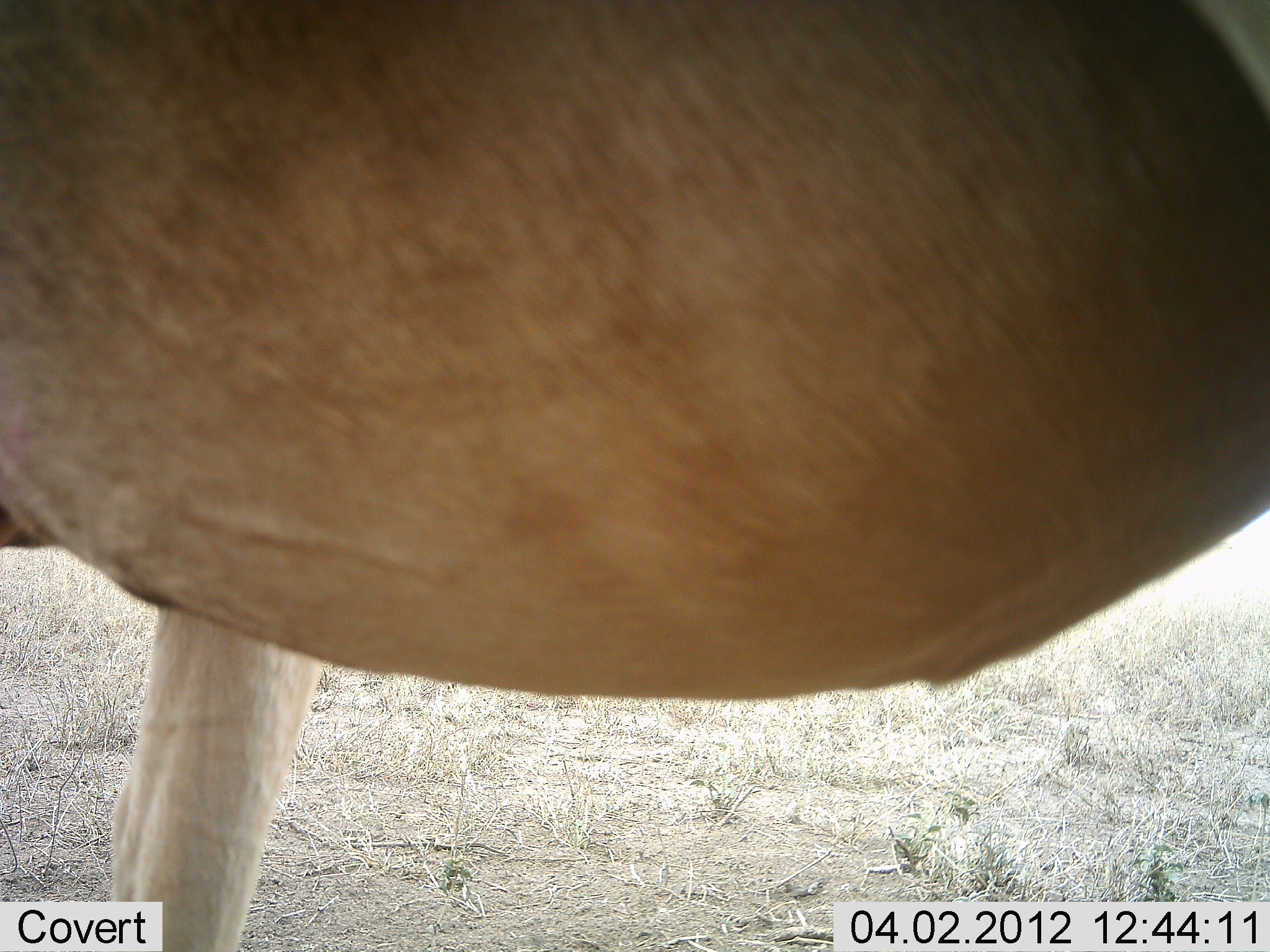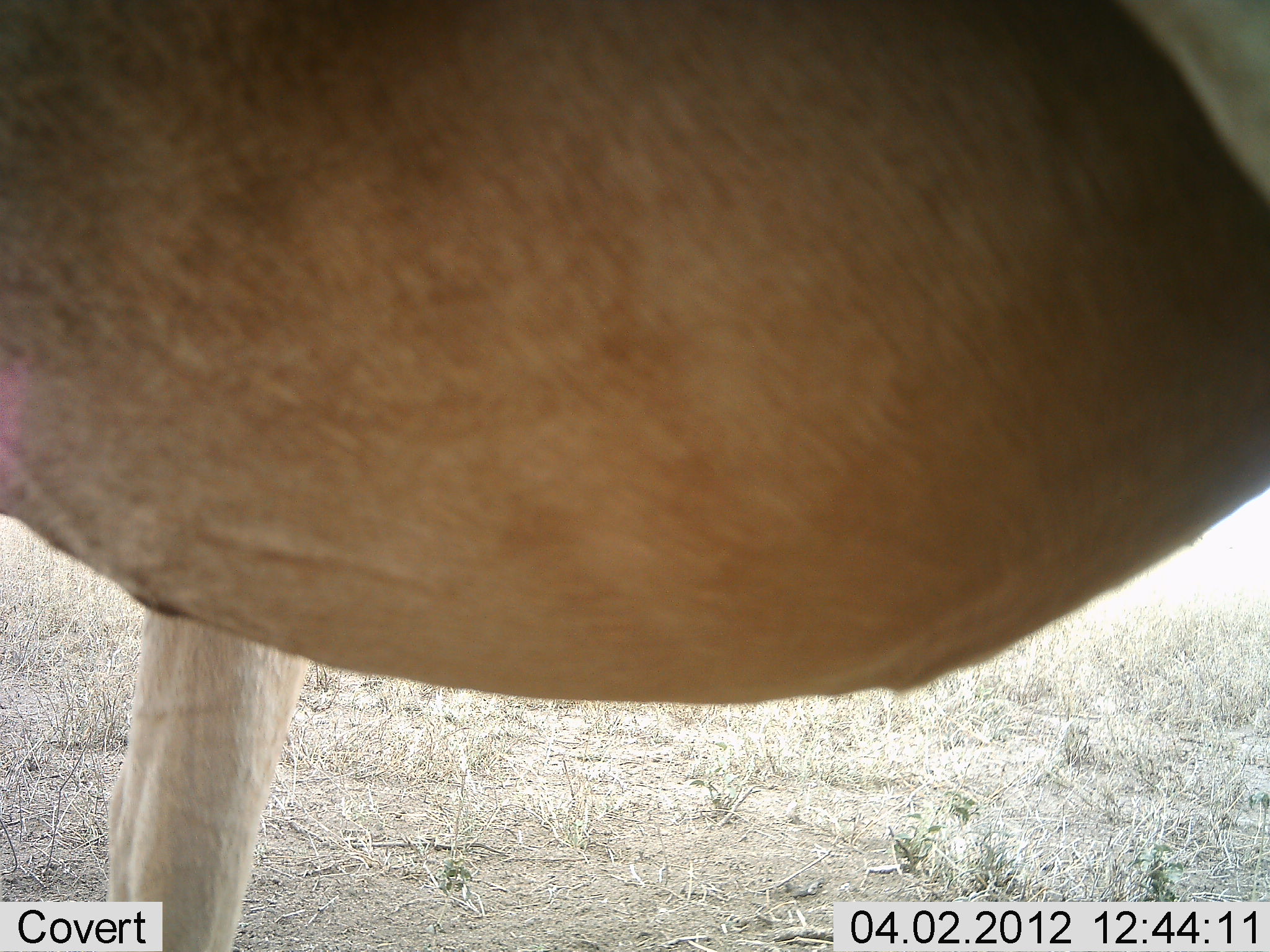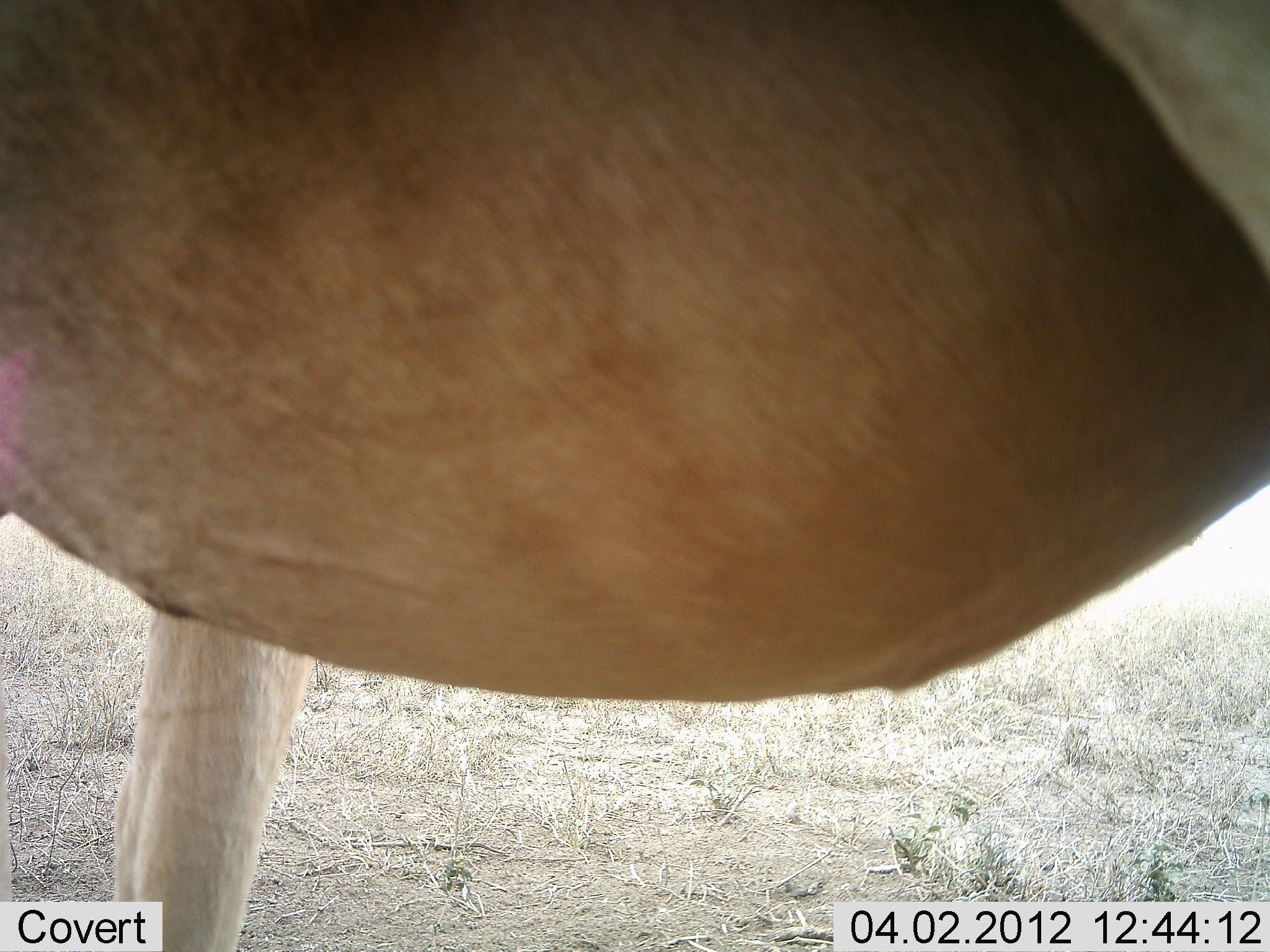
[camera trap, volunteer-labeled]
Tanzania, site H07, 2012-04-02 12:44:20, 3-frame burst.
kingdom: Animalia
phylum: Chordata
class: Mammalia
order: Artiodactyla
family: Bovidae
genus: Alcelaphus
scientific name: Alcelaphus buselaphus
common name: hartebeest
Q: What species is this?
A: Hartebeest (Alcelaphus buselaphus).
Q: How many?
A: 1.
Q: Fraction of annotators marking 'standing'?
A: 100%.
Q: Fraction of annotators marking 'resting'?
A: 0%.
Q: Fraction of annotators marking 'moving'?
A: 0%.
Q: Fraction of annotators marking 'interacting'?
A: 0%.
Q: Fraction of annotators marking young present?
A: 0%.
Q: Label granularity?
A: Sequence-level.